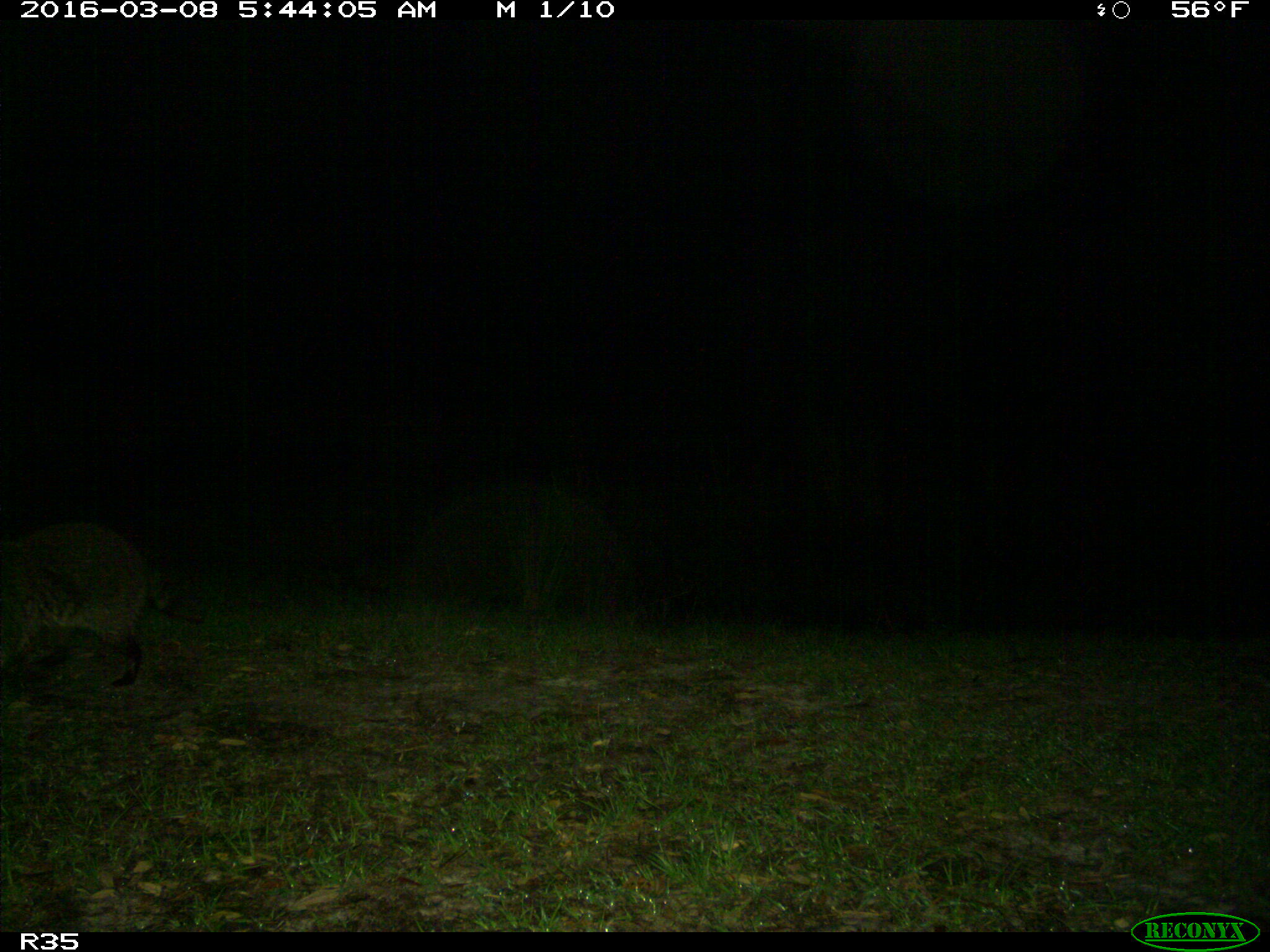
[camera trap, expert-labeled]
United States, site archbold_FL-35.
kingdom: Animalia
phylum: Chordata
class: Mammalia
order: Carnivora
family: Procyonidae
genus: Procyon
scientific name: Procyon lotor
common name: common raccoon